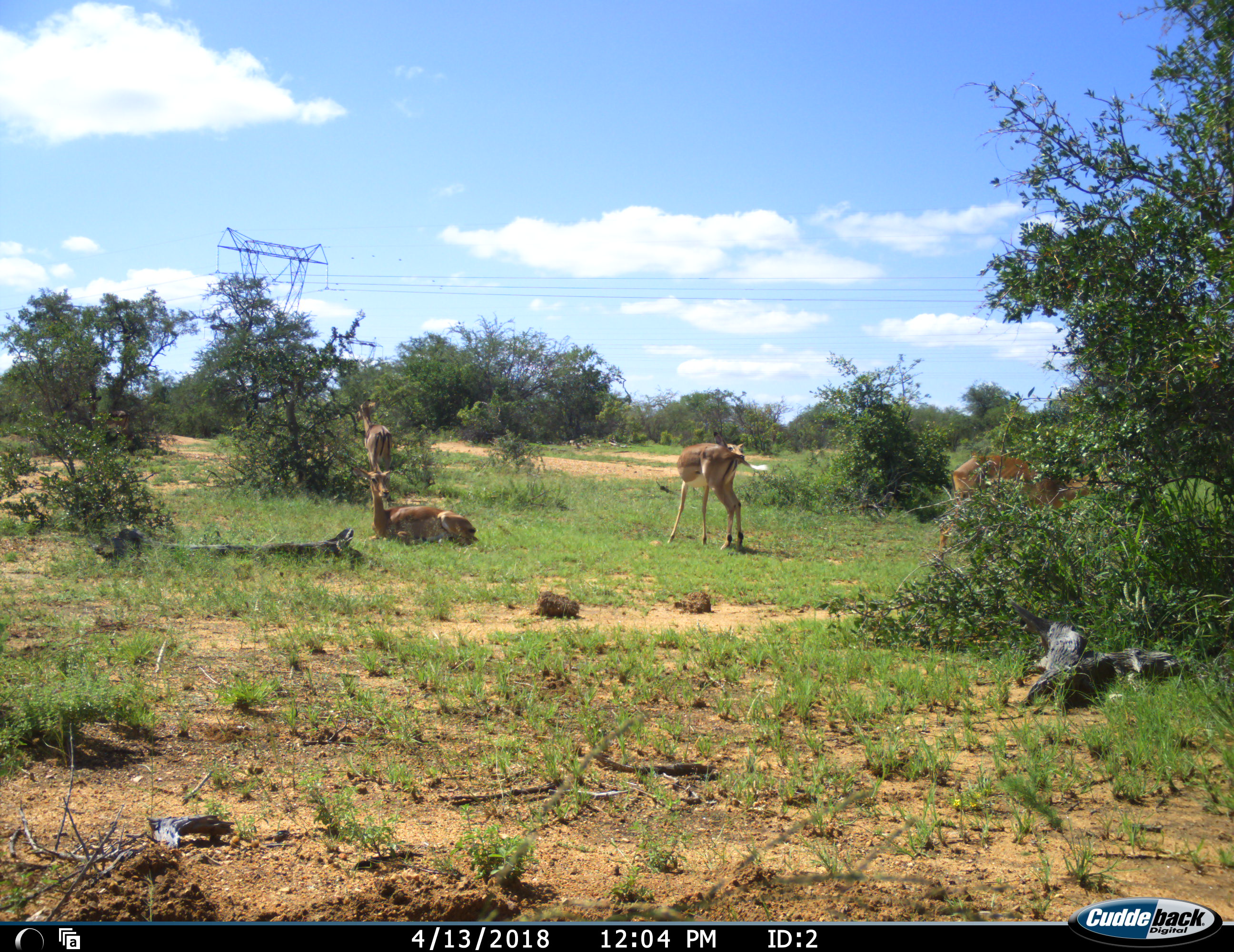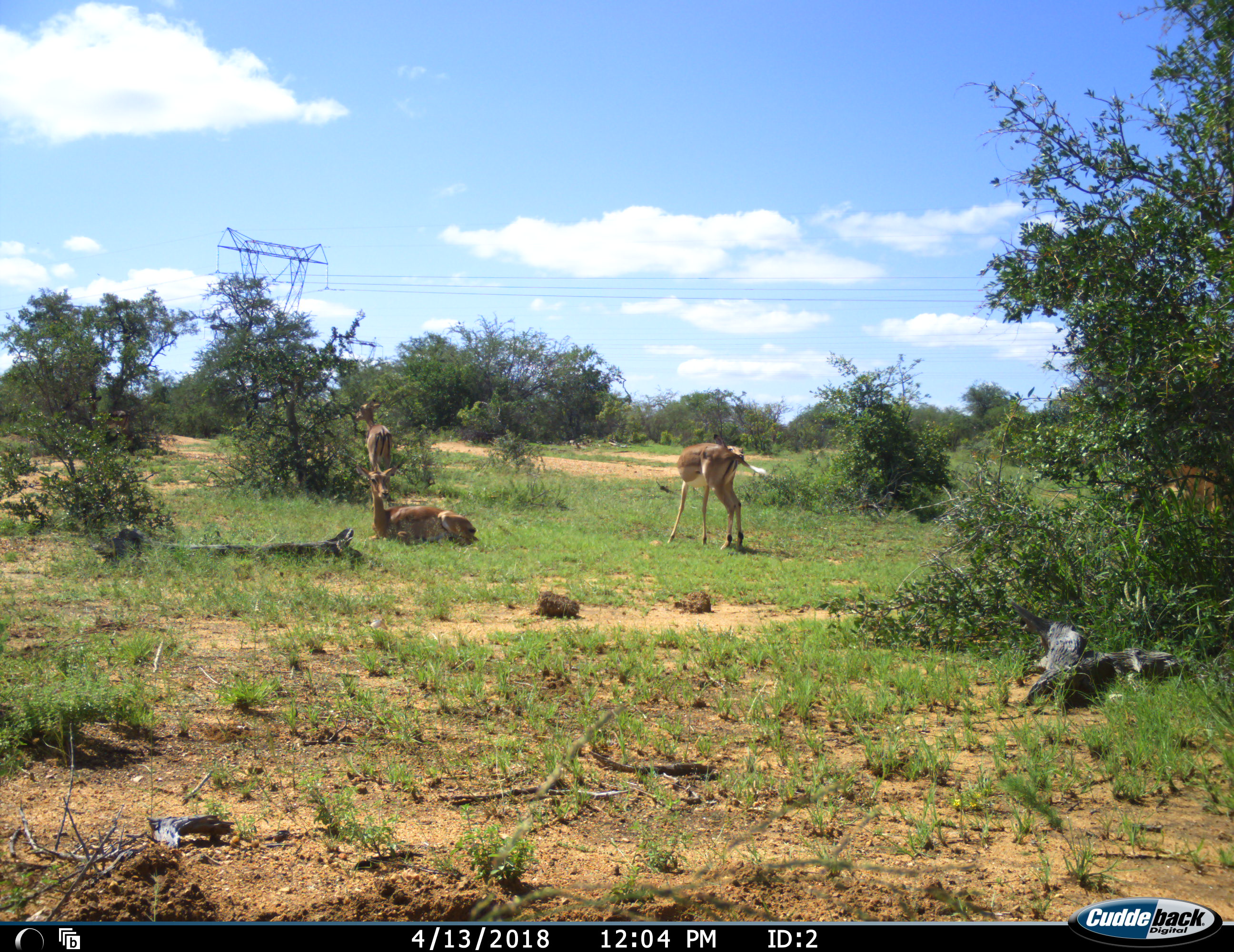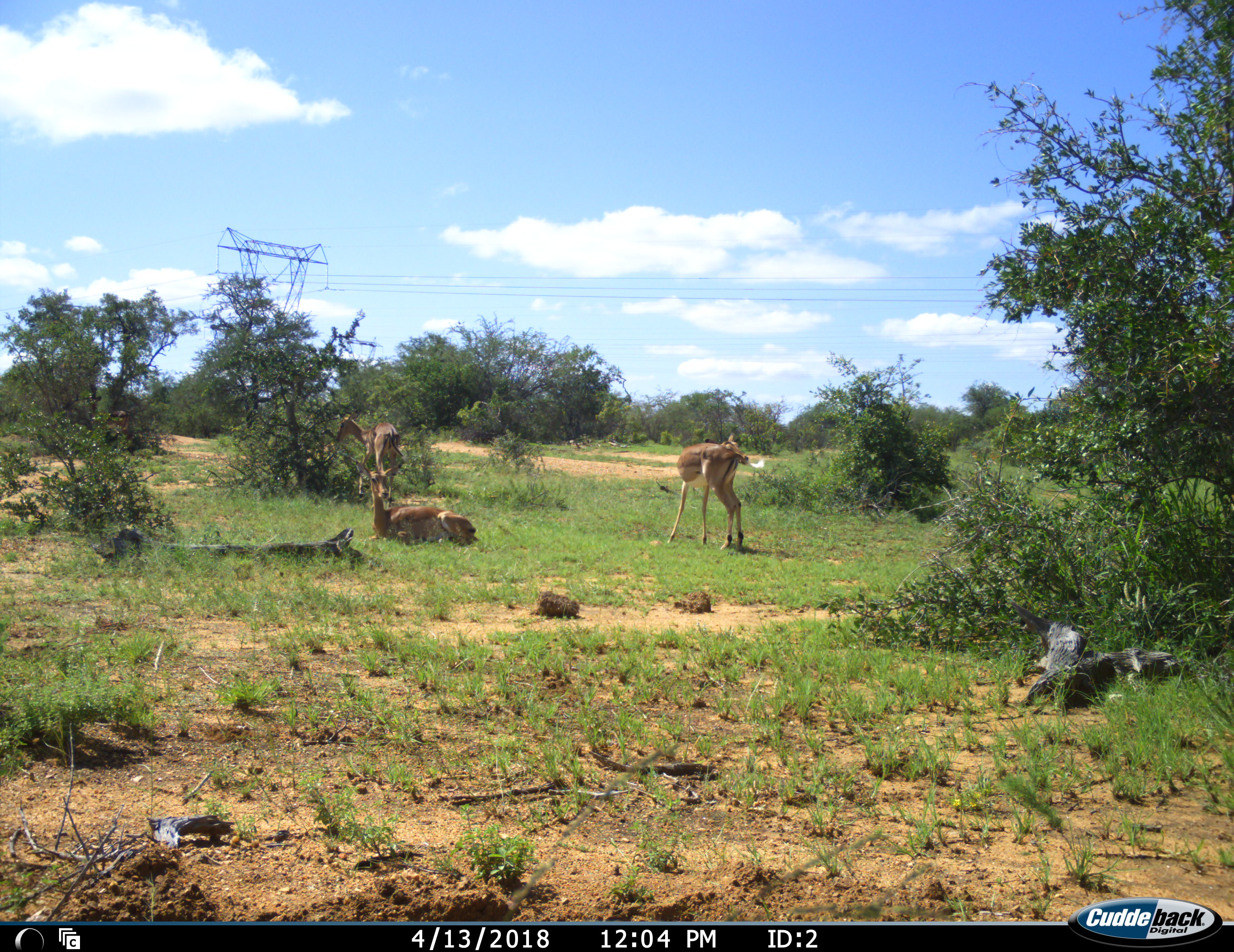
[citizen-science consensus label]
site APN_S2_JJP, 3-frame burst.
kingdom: Animalia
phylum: Chordata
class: Mammalia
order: Artiodactyla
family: Bovidae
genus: Aepyceros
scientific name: Aepyceros melampus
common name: impala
Impala (Aepyceros melampus), count 4. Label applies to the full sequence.